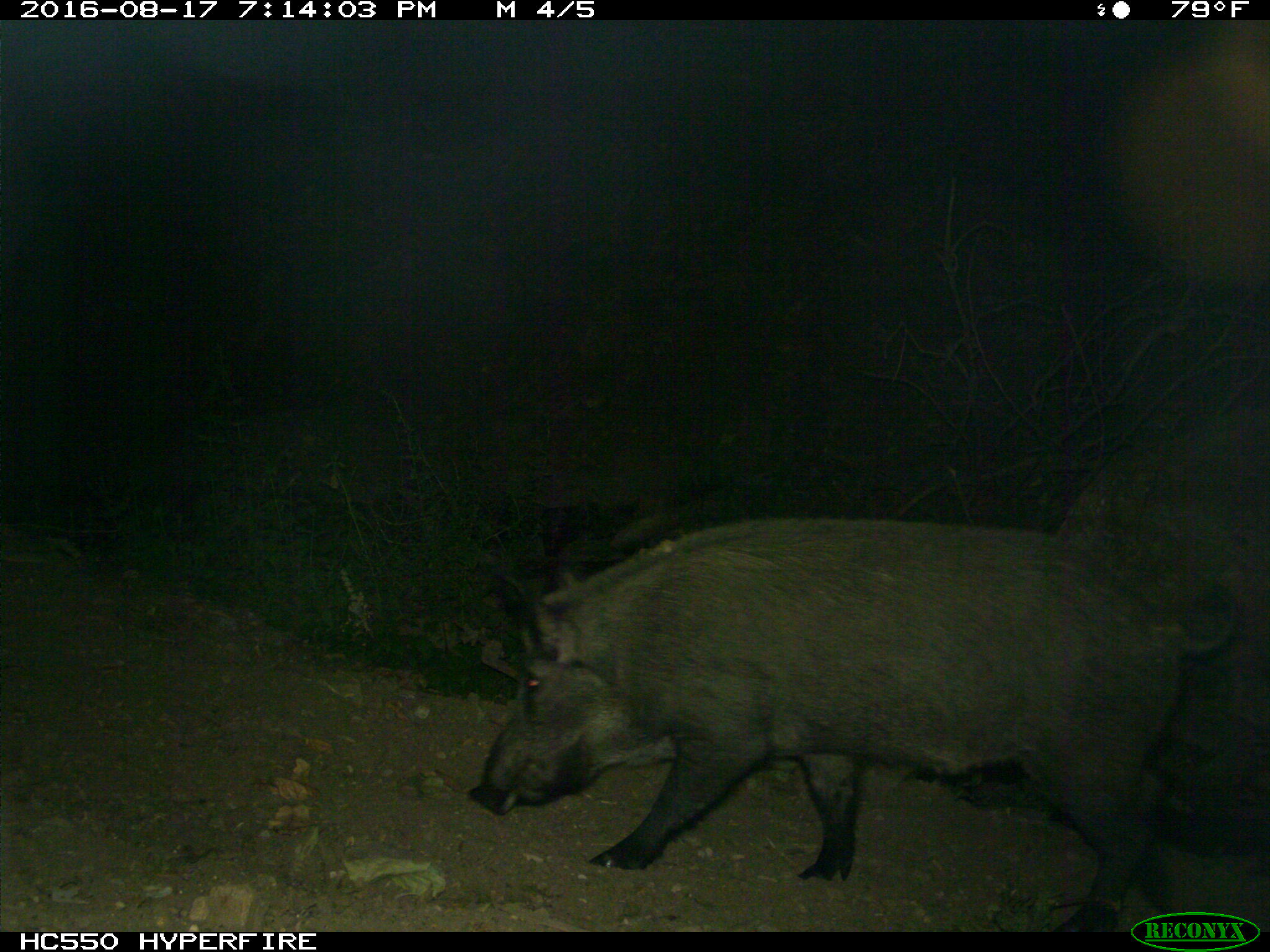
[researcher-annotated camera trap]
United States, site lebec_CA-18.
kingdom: Animalia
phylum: Chordata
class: Mammalia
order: Artiodactyla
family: Suidae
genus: Sus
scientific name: Sus scrofa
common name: wild boar